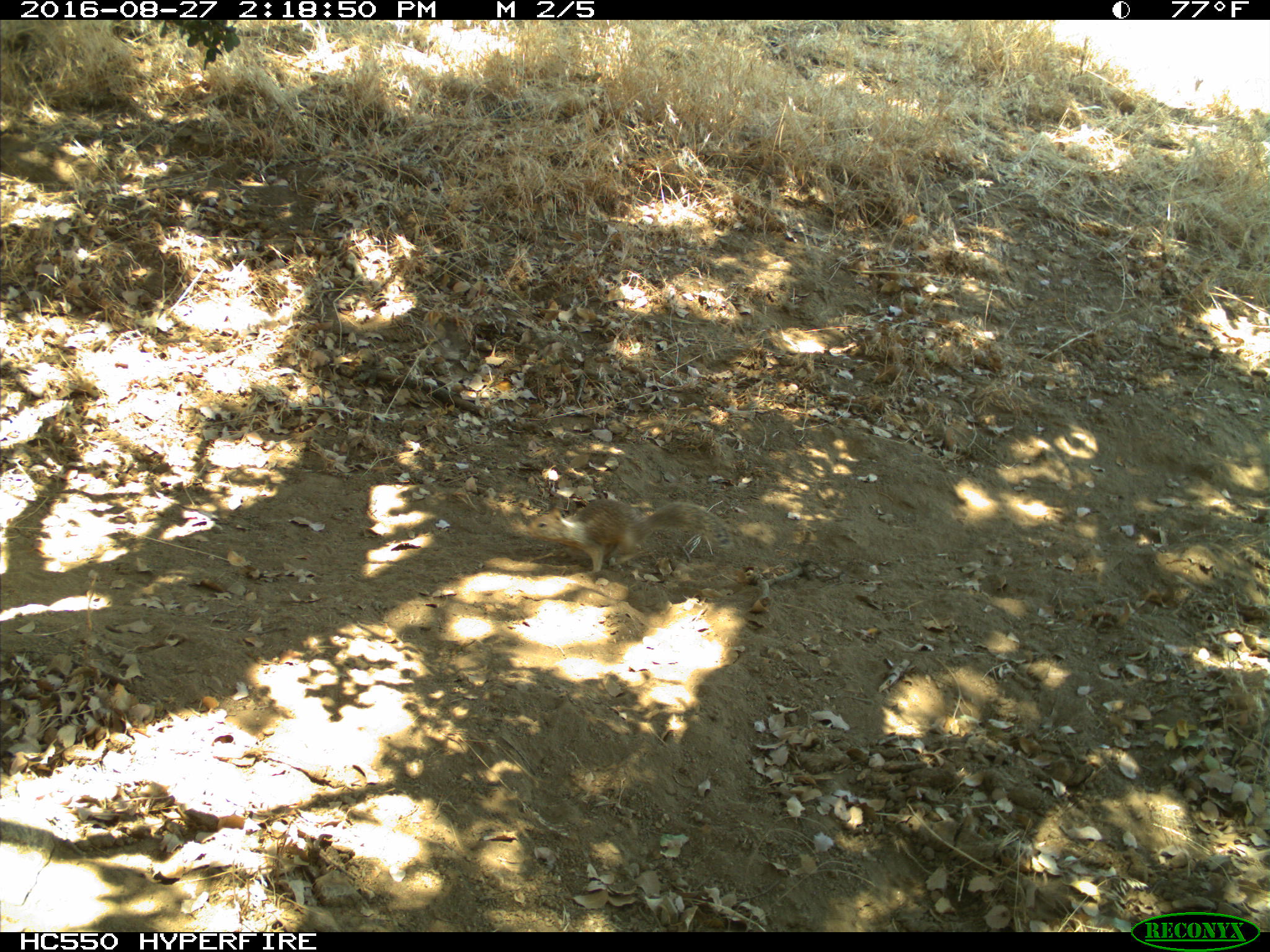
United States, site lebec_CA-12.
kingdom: Animalia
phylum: Chordata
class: Mammalia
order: Rodentia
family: Sciuridae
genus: Otospermophilus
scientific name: Otospermophilus beecheyi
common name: california ground squirrel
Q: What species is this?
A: Otospermophilus beecheyi (california ground squirrel).